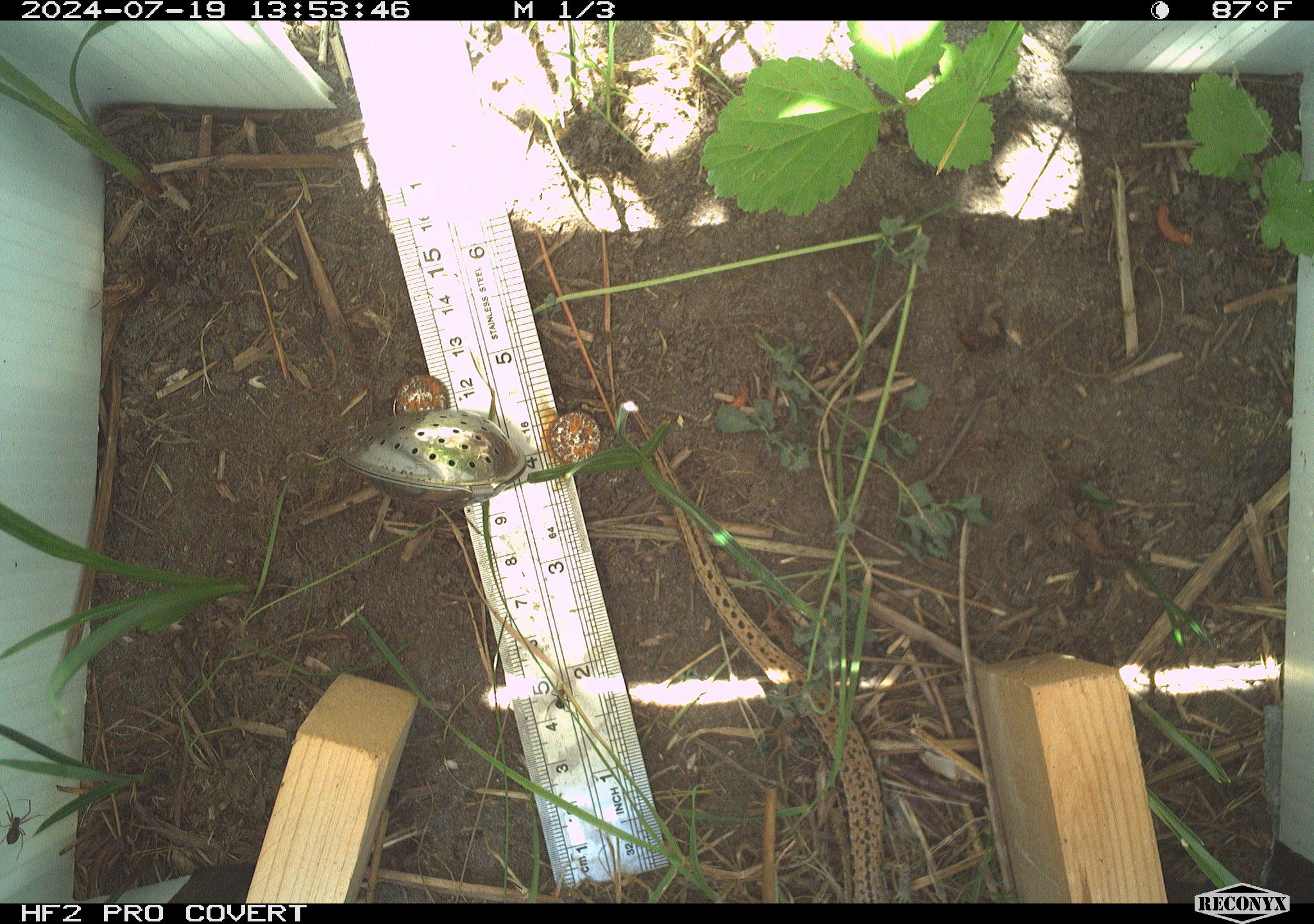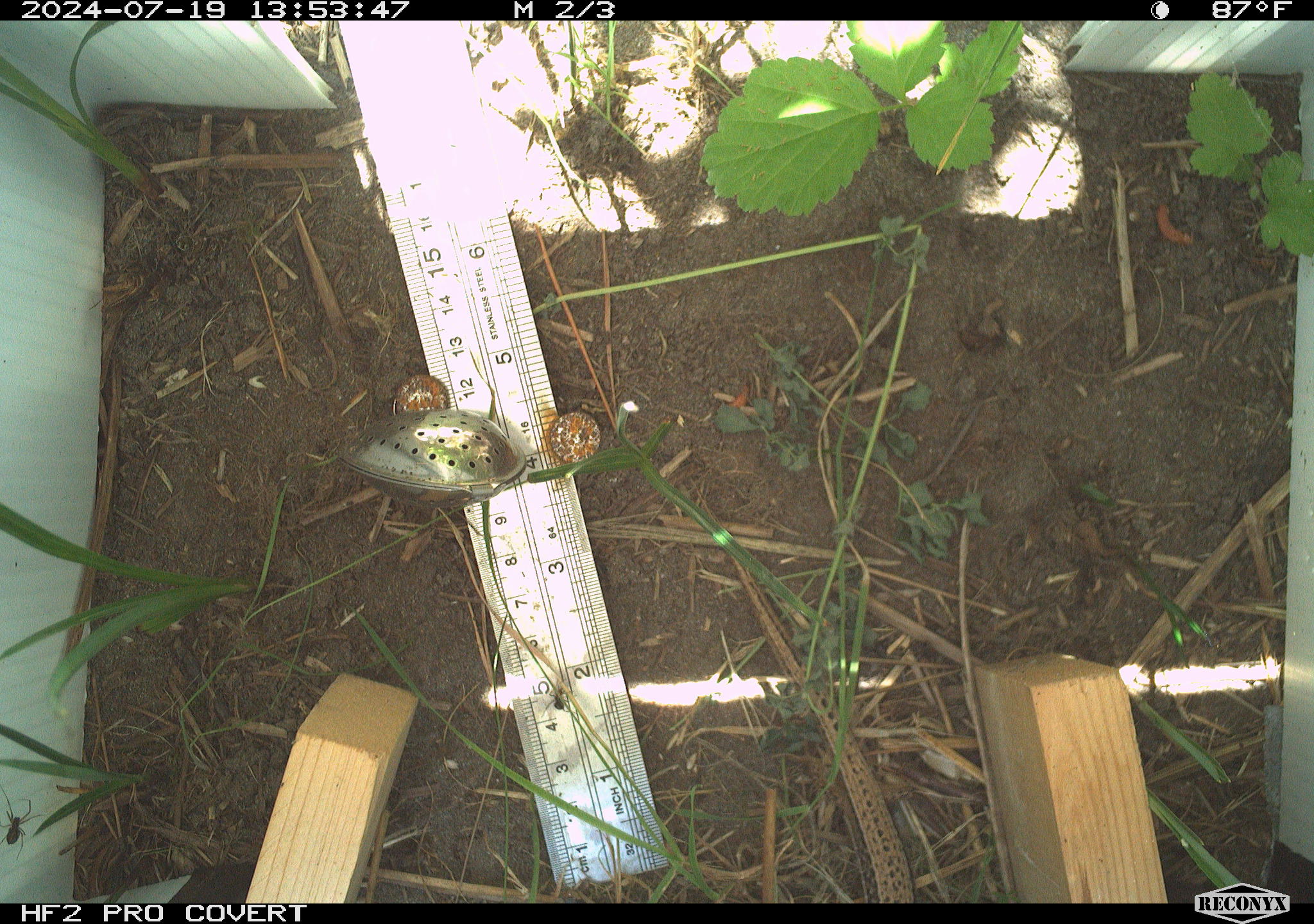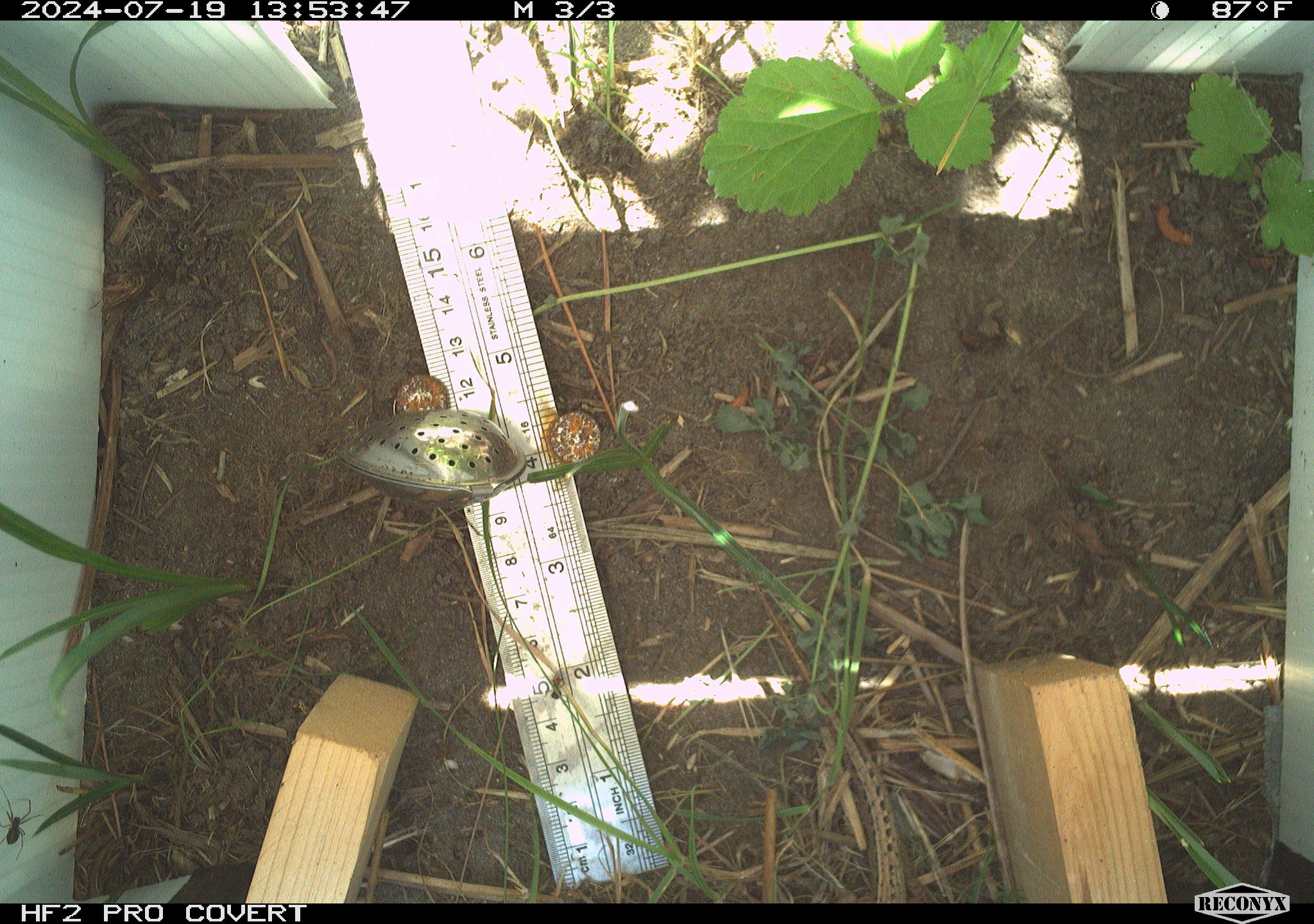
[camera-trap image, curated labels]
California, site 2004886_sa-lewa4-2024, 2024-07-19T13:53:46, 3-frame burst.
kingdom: Animalia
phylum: Chordata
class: Reptilia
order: Squamata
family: Anguidae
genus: Elgaria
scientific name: Elgaria coerulea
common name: northern alligator lizard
Northern alligator lizard (Elgaria coerulea).